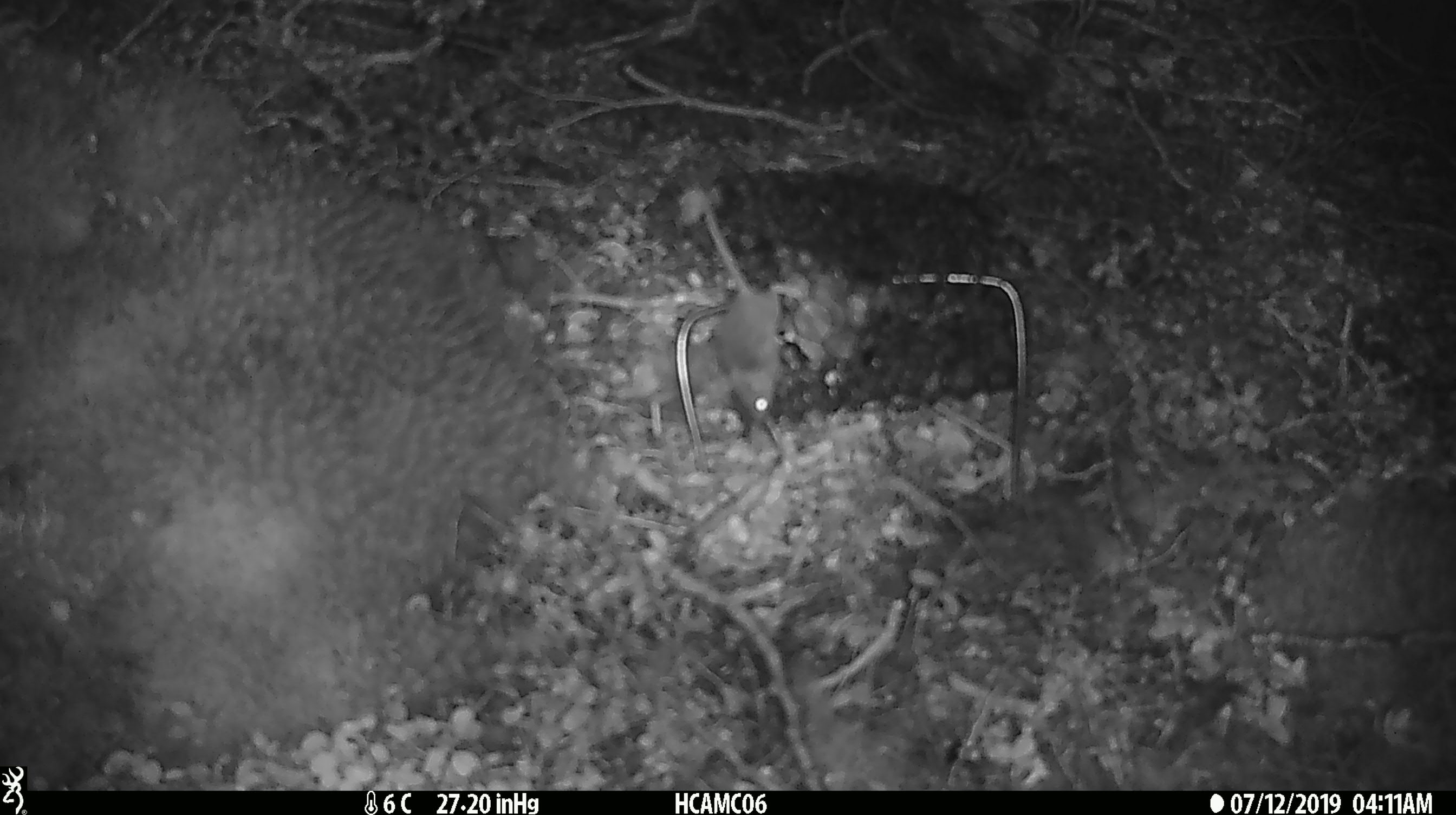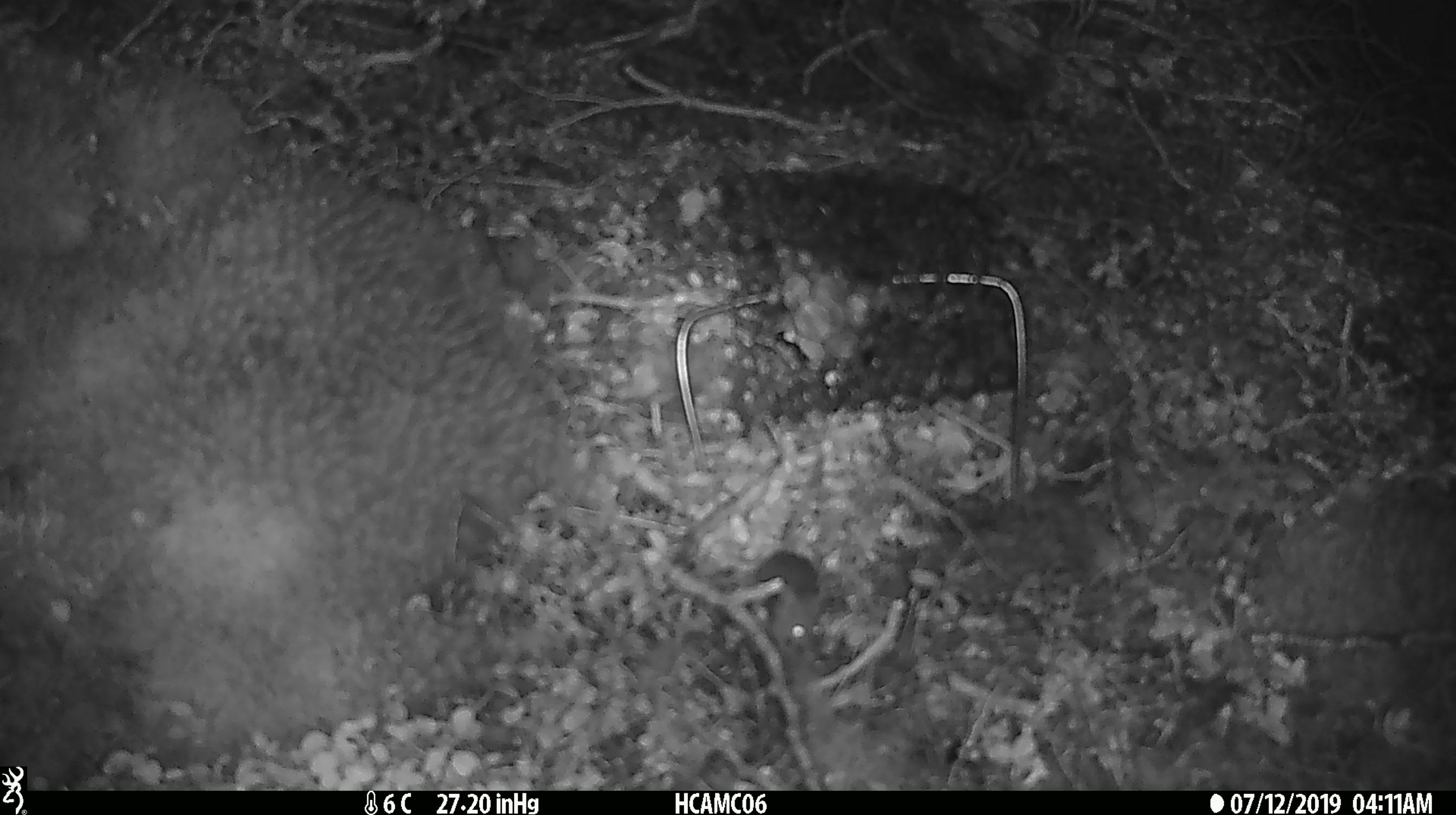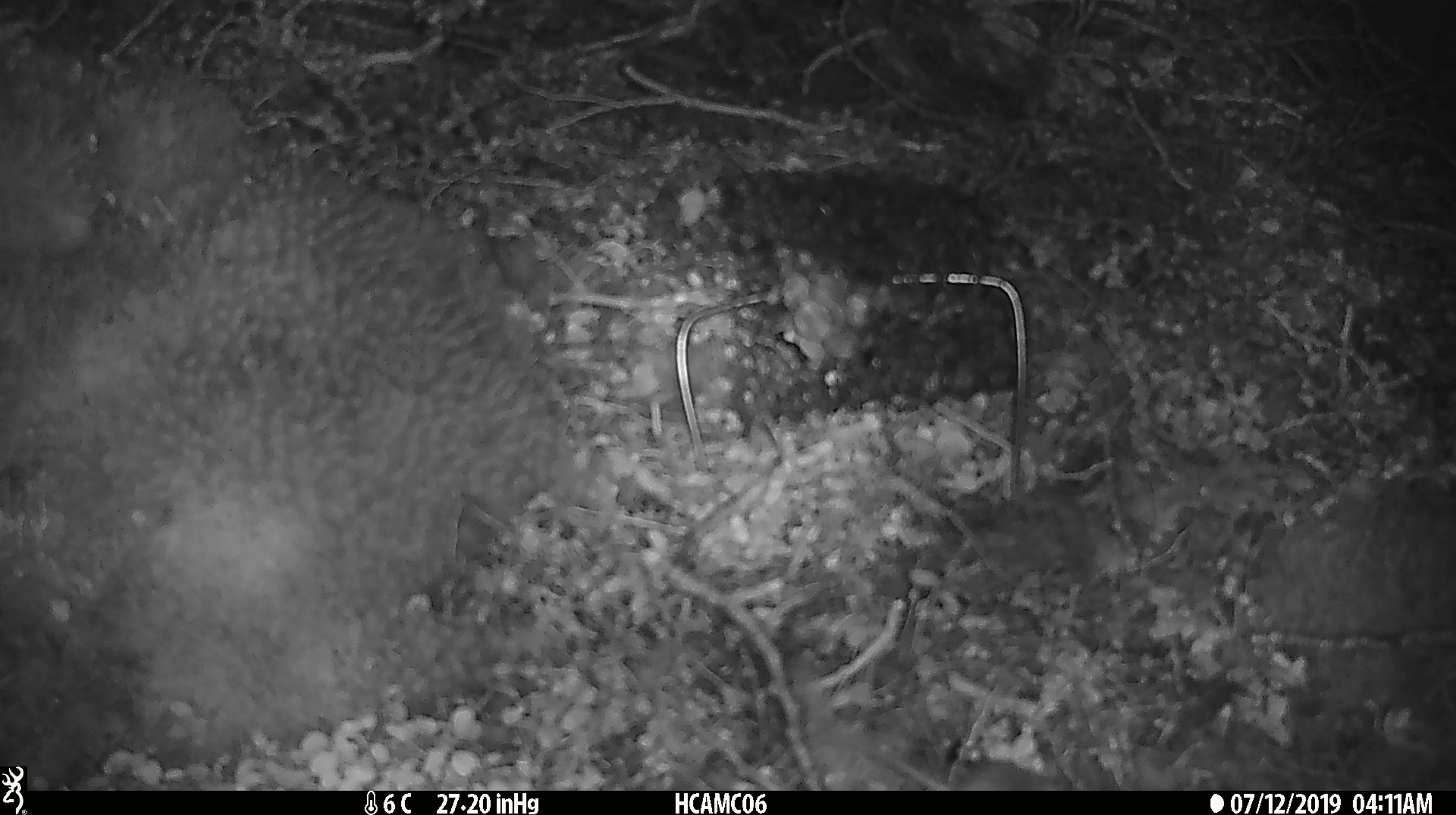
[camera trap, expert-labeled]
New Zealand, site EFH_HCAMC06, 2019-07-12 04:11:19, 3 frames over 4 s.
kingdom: Animalia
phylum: Chordata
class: Mammalia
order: Rodentia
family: Muridae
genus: Mus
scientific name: Mus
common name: mouse